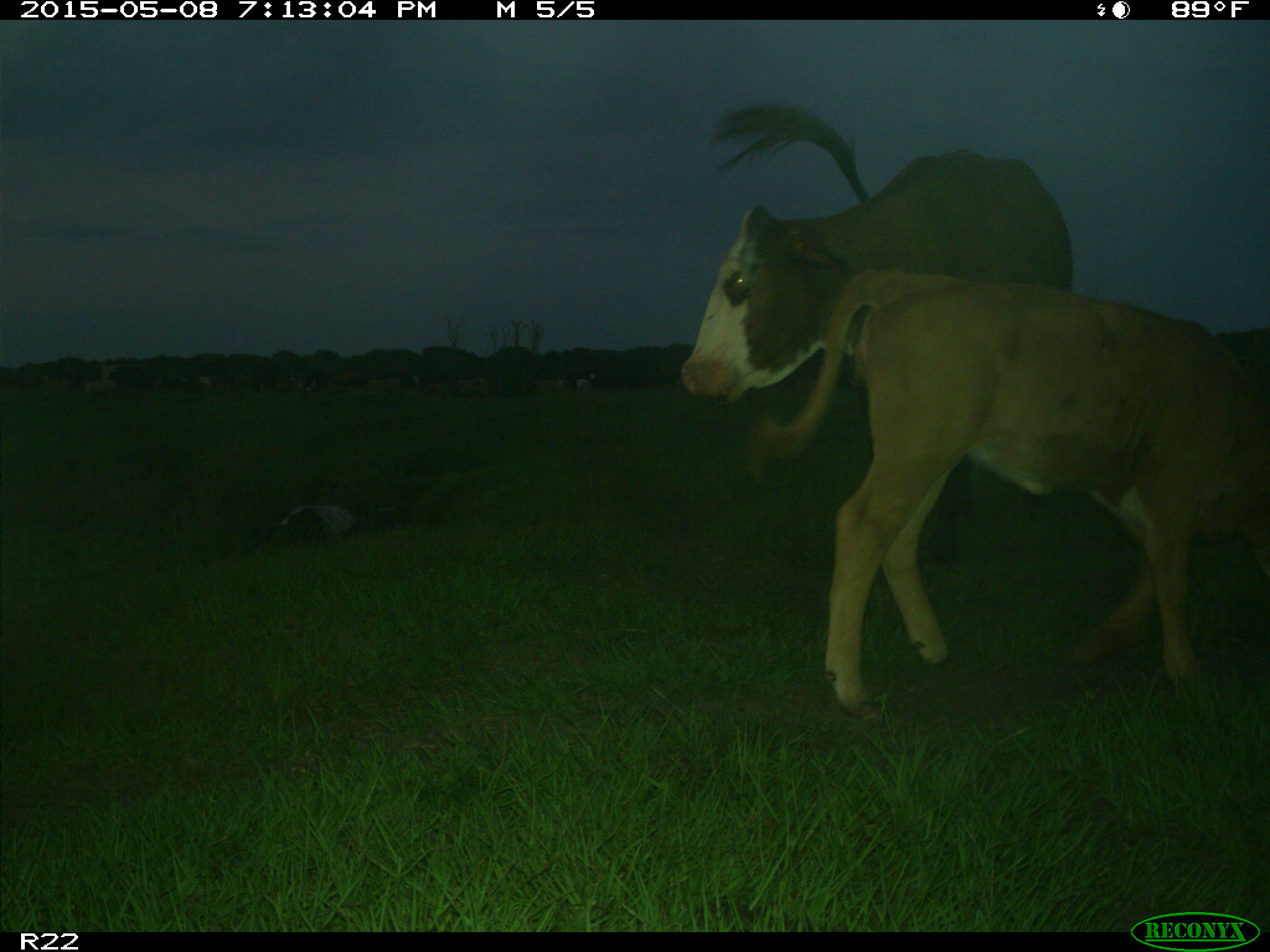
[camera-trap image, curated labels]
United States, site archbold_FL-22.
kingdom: Animalia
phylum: Chordata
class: Mammalia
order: Artiodactyla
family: Bovidae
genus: Bos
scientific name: Bos taurus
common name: domestic cow